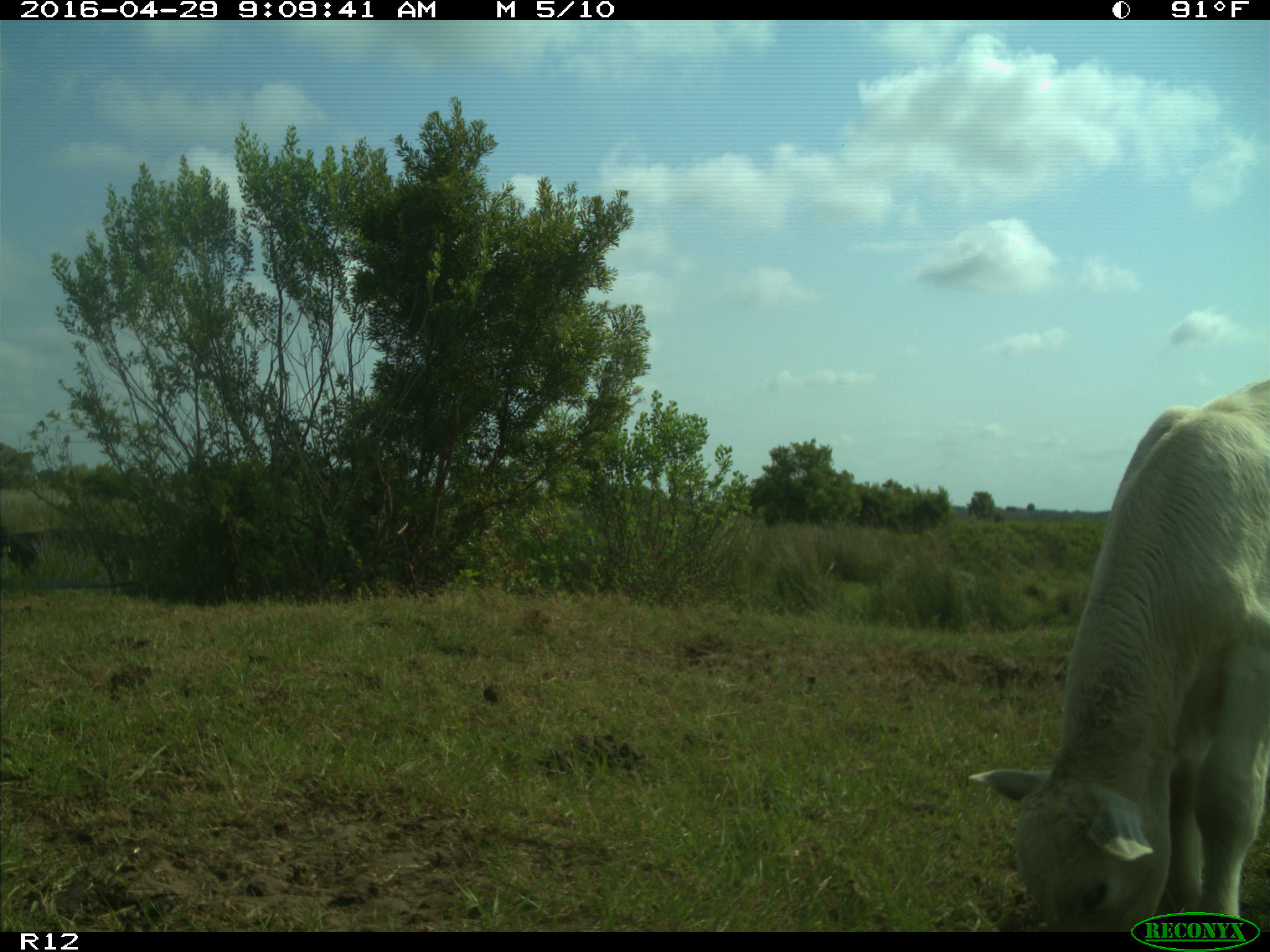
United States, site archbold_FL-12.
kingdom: Animalia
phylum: Chordata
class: Mammalia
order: Artiodactyla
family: Bovidae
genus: Bos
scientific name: Bos taurus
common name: domestic cow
Bos taurus (domestic cow).